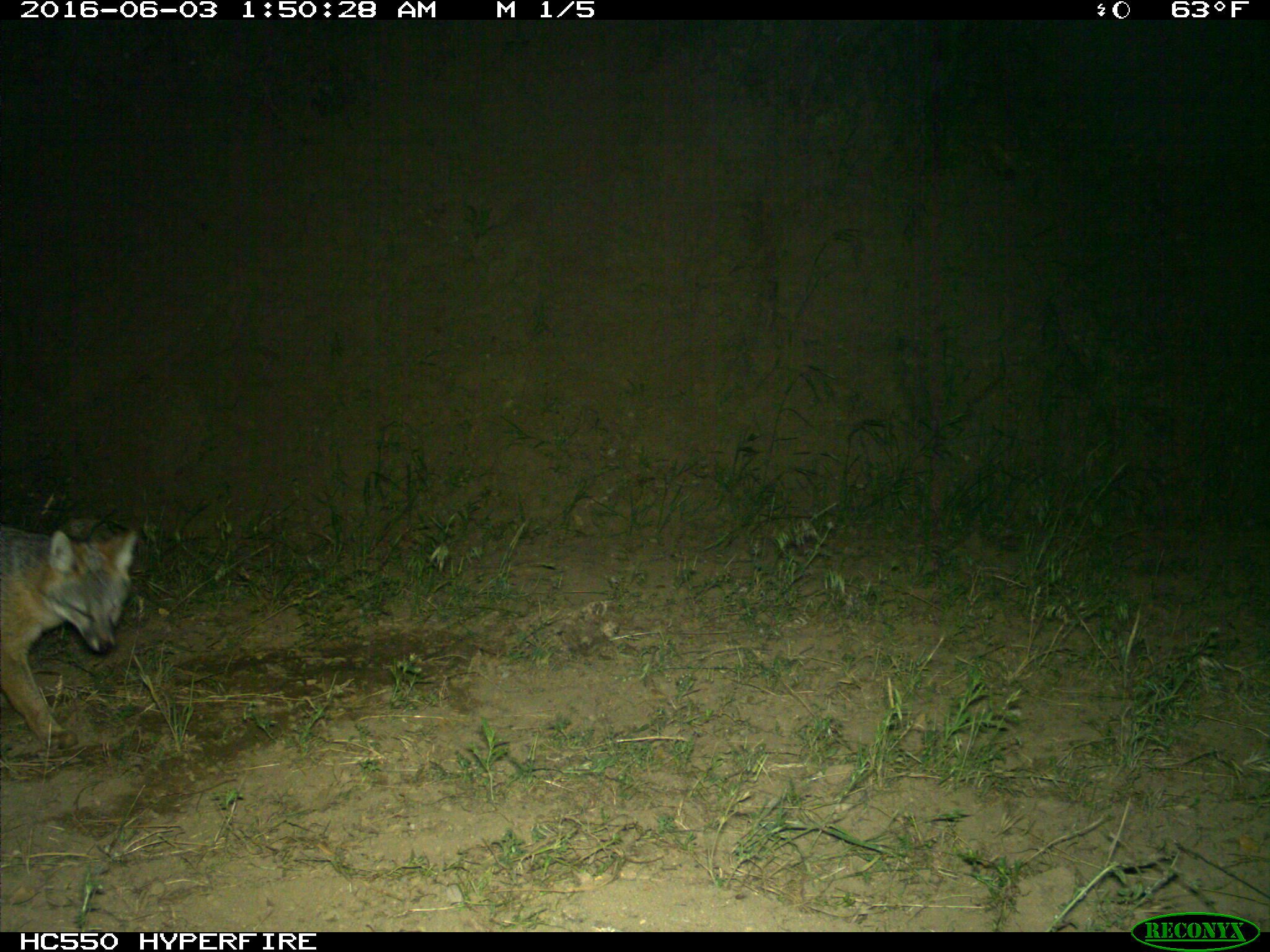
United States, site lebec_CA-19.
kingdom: Animalia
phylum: Chordata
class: Mammalia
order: Carnivora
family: Canidae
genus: Urocyon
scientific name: Urocyon cinereoargenteus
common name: gray fox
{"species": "Urocyon cinereoargenteus (gray fox)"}